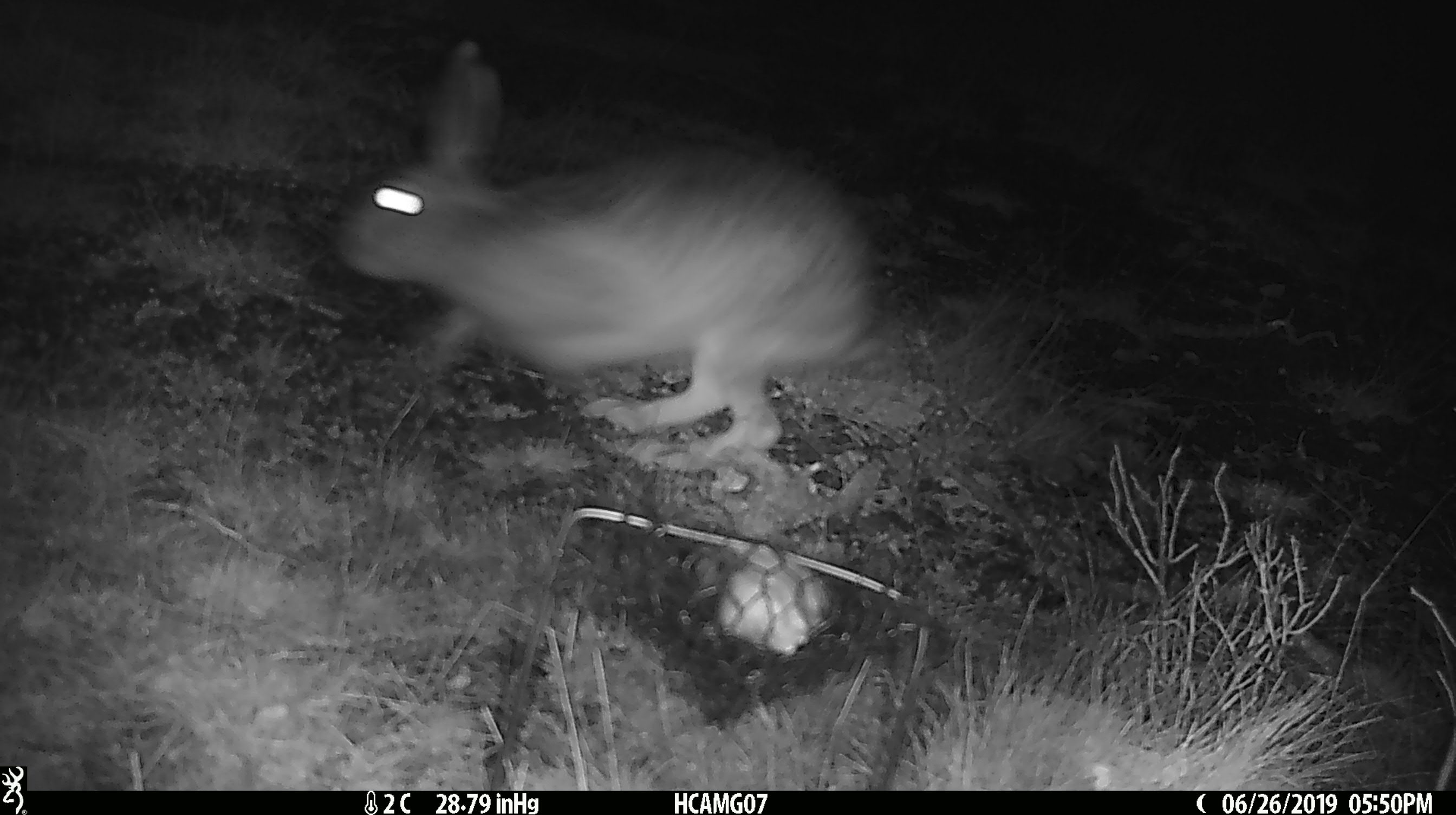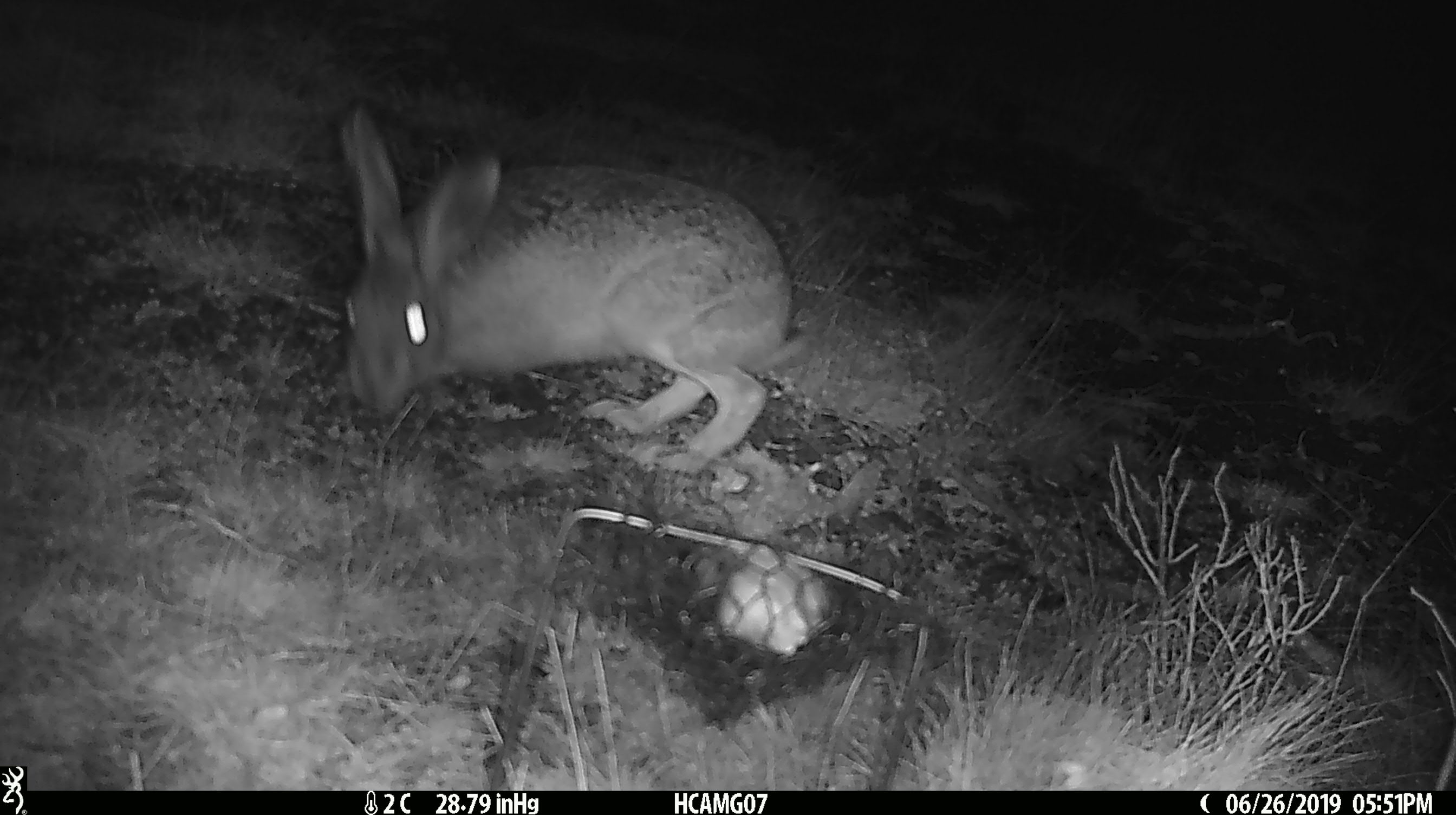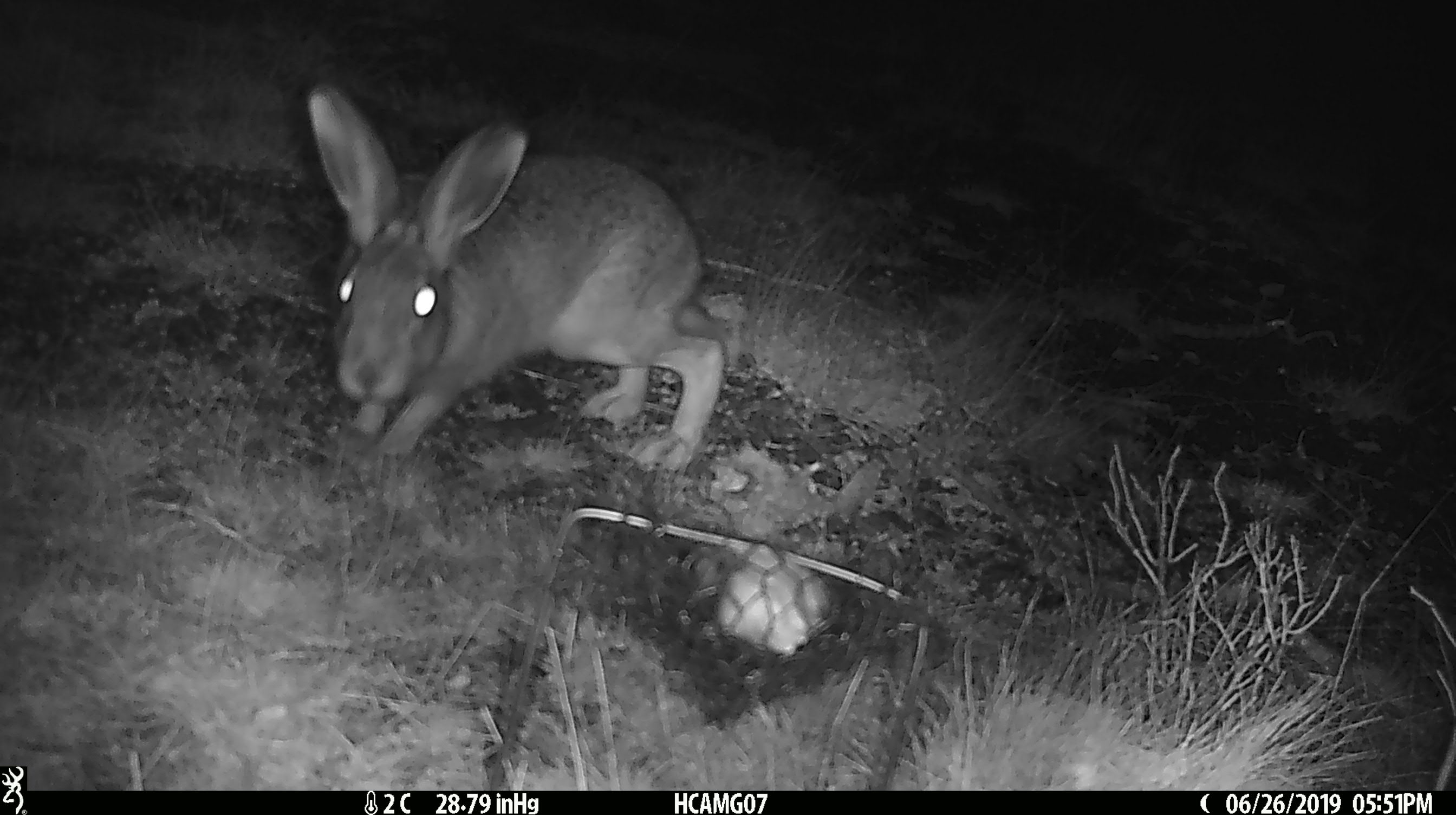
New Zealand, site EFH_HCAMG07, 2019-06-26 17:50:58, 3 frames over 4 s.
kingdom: Animalia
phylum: Chordata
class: Mammalia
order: Lagomorpha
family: Leporidae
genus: Lepus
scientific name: Lepus europaeus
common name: brown hare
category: hare